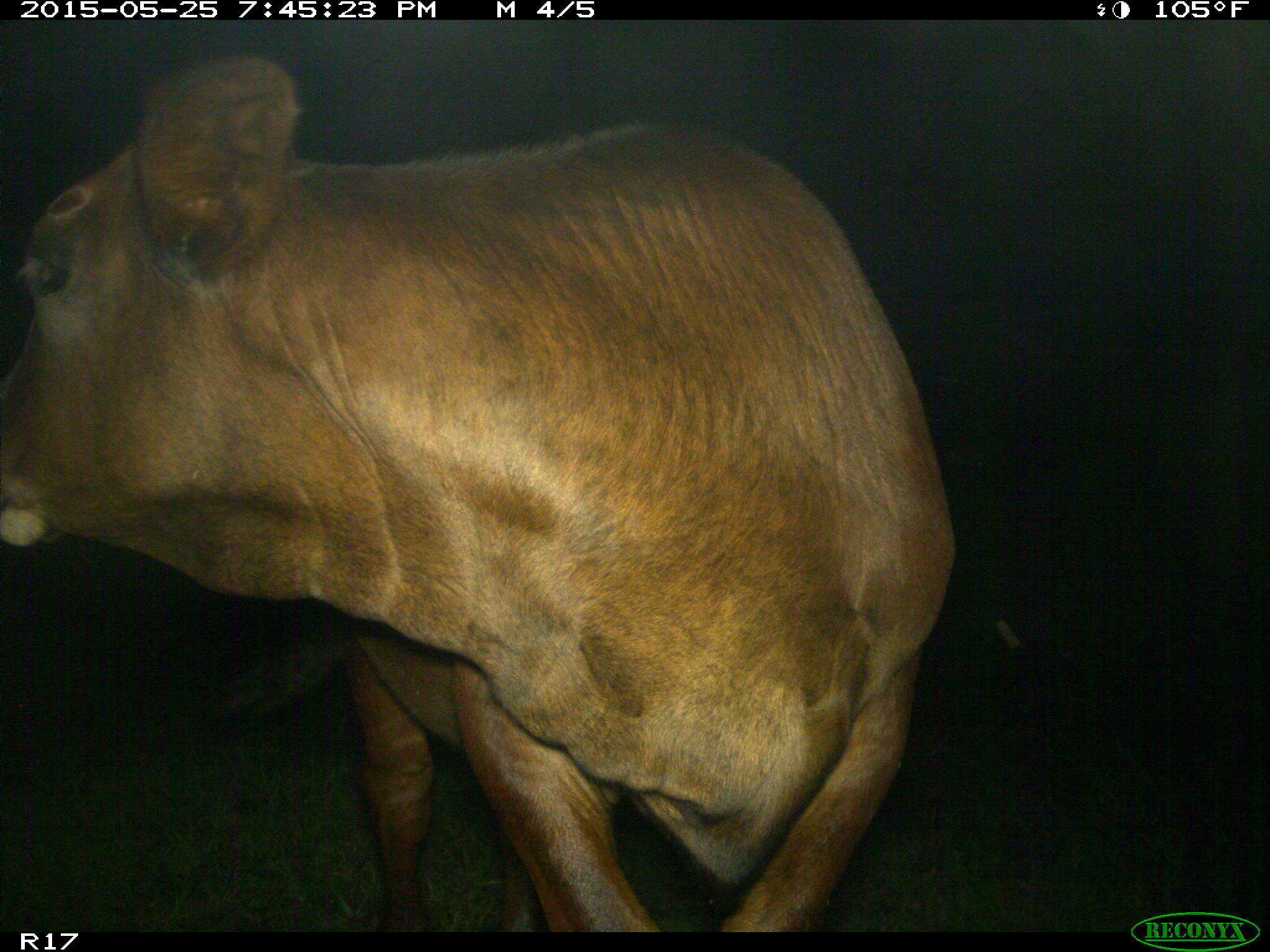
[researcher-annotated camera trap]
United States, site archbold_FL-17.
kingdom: Animalia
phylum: Chordata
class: Mammalia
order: Artiodactyla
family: Bovidae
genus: Bos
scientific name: Bos taurus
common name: domestic cow